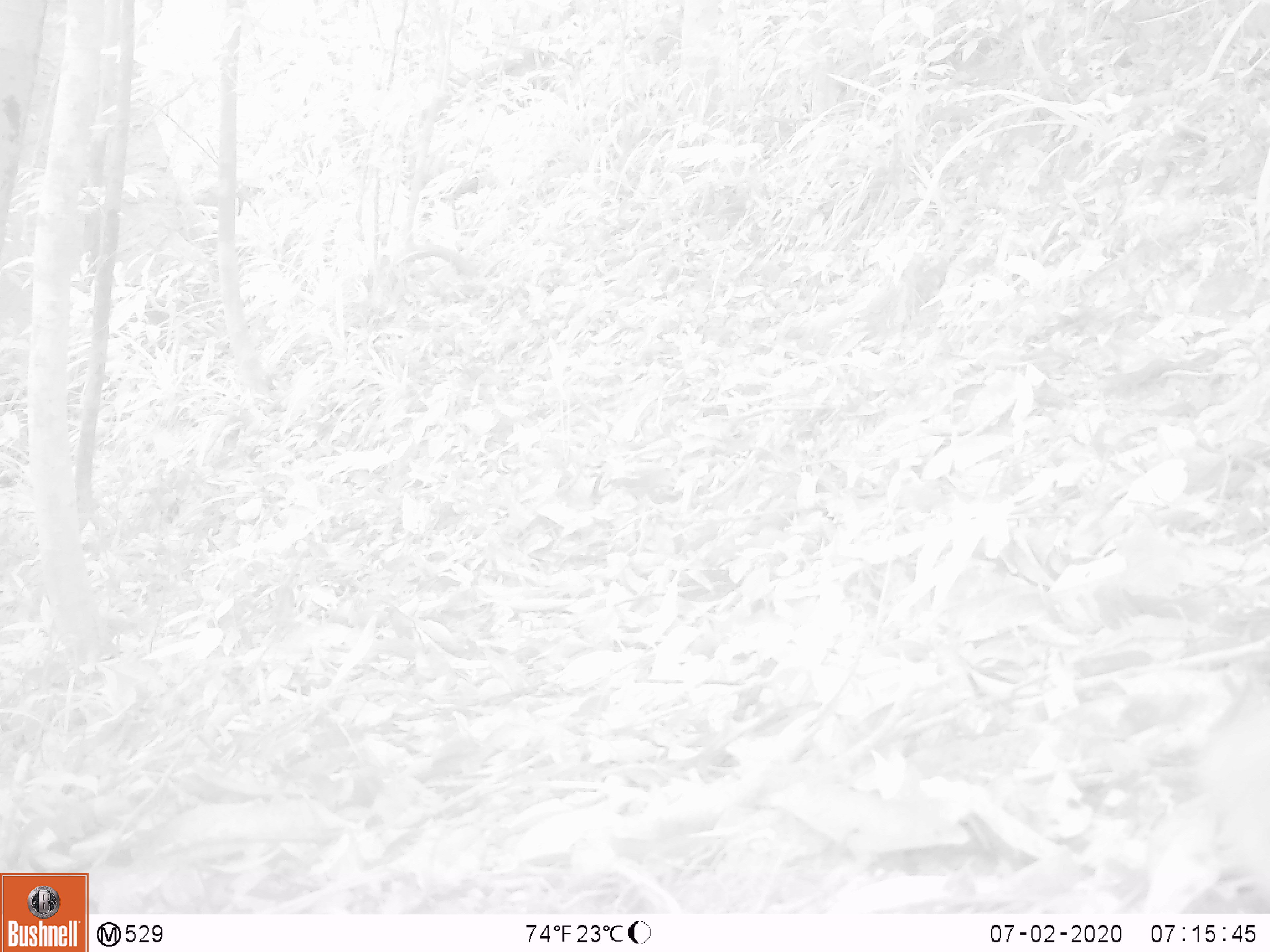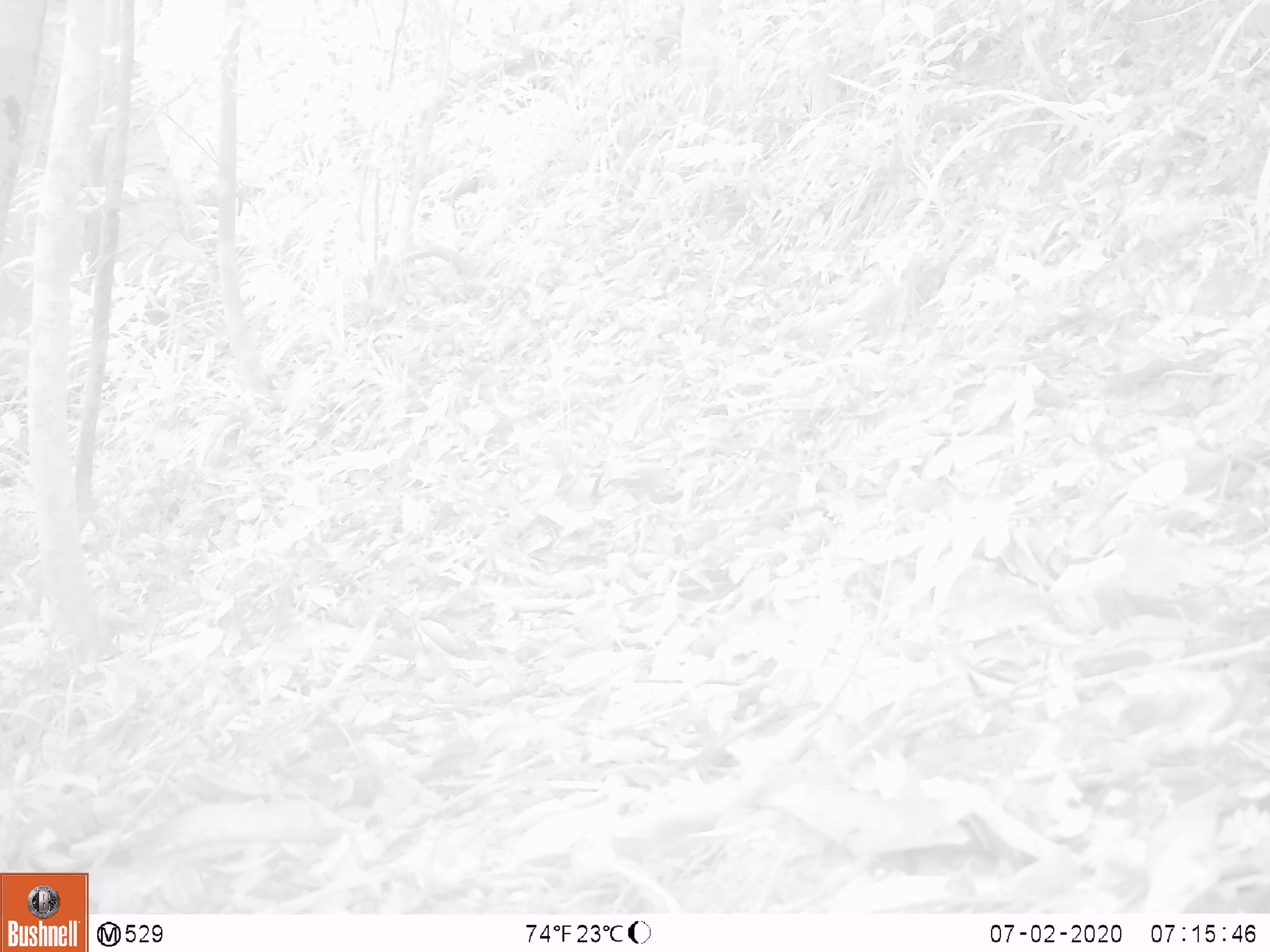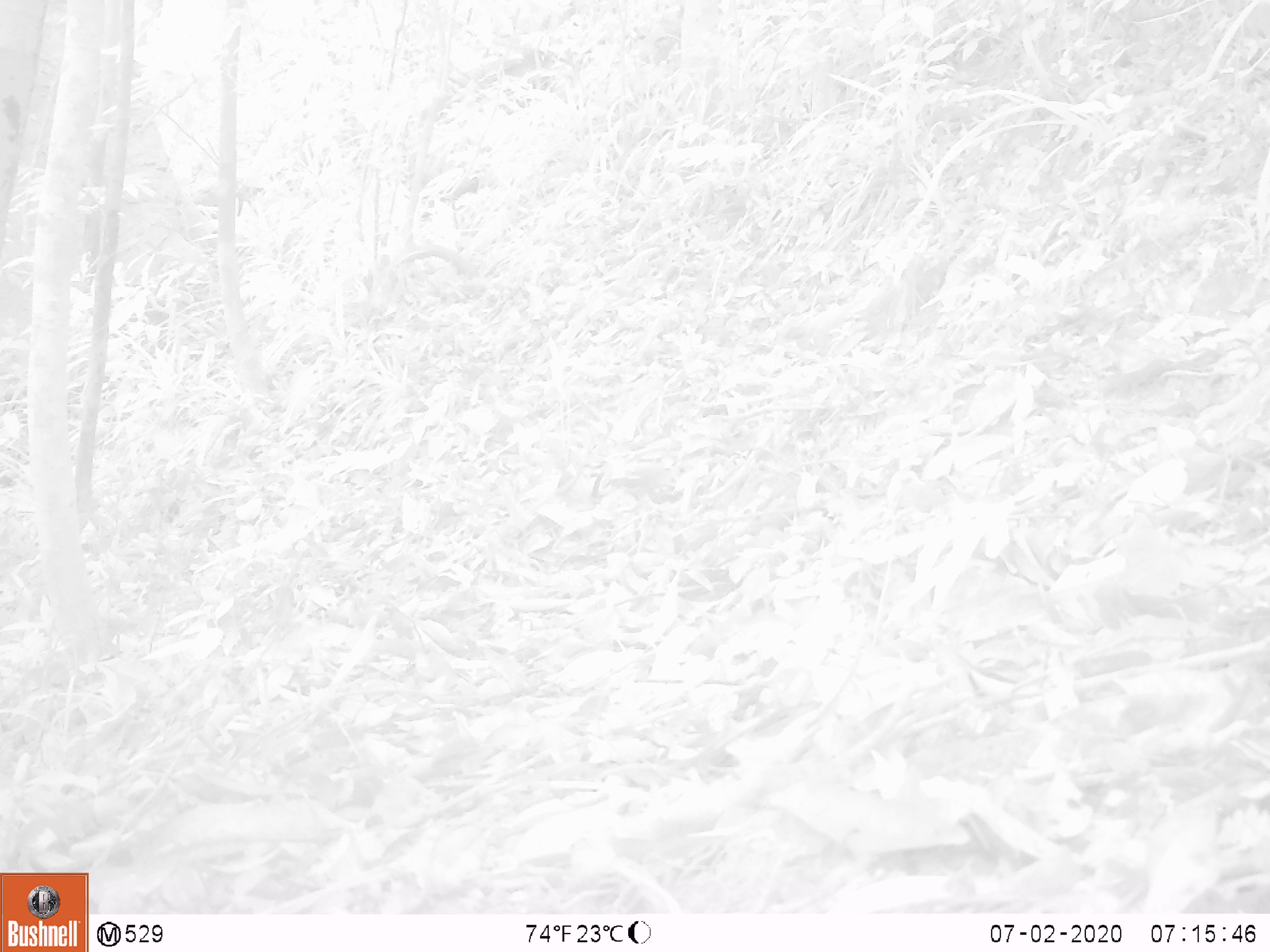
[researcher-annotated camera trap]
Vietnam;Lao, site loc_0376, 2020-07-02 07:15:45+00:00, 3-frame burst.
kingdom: Animalia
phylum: Chordata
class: Mammalia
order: Primates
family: Cercopithecidae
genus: Macaca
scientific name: Macaca nemestrina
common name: pig-tailed macaque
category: pig tailed macaque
Pig tailed macaque (pig-tailed macaque) (Macaca nemestrina). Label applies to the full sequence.